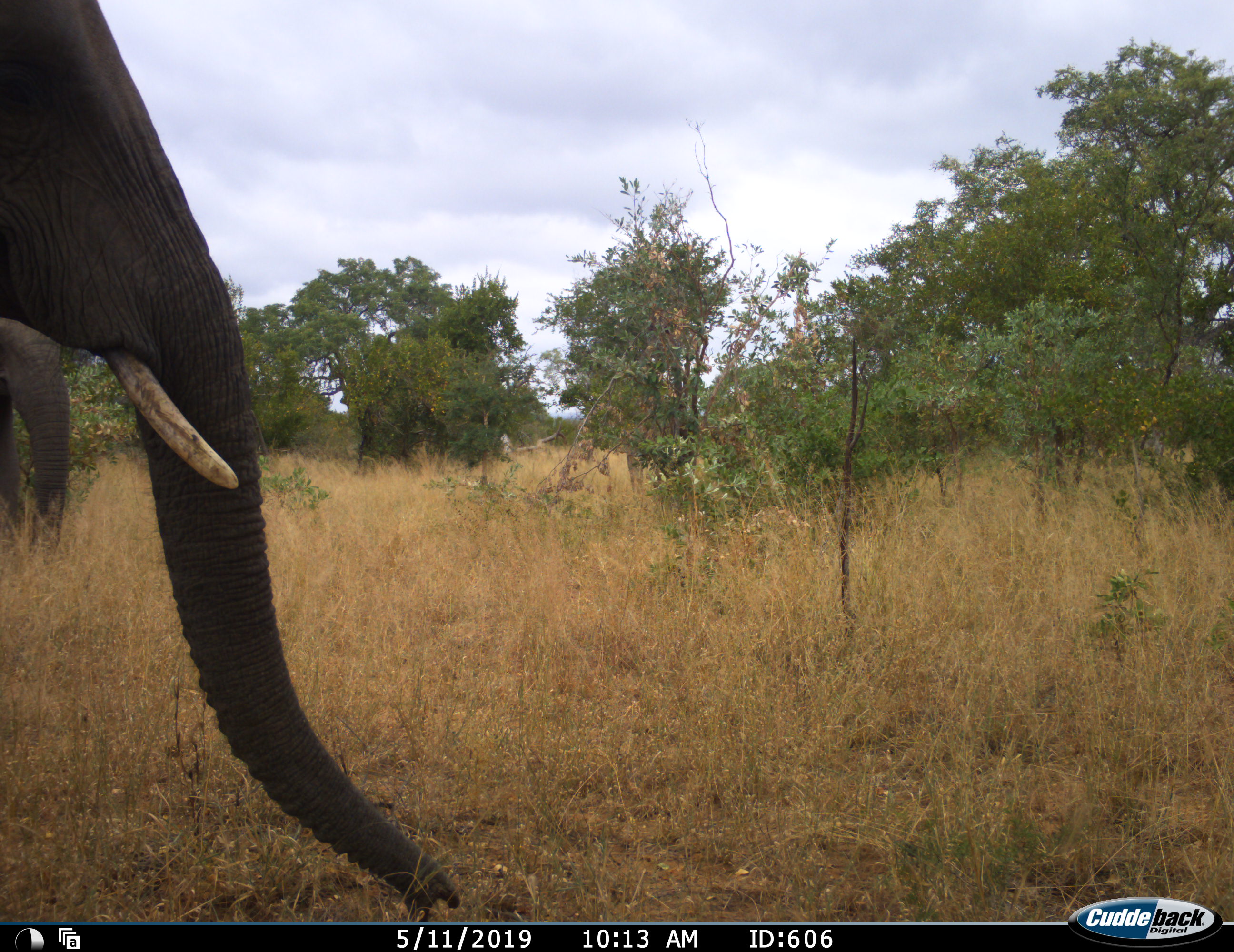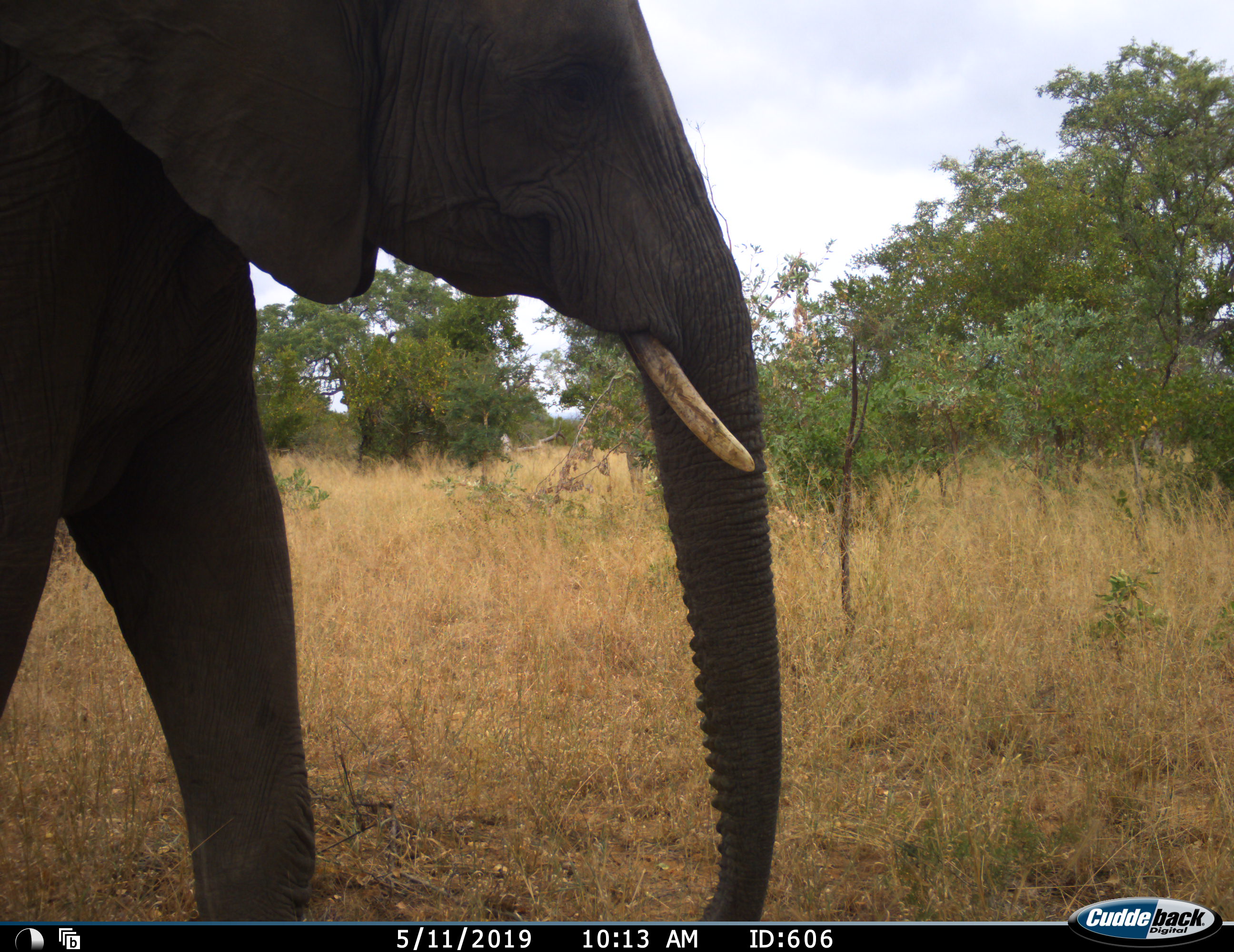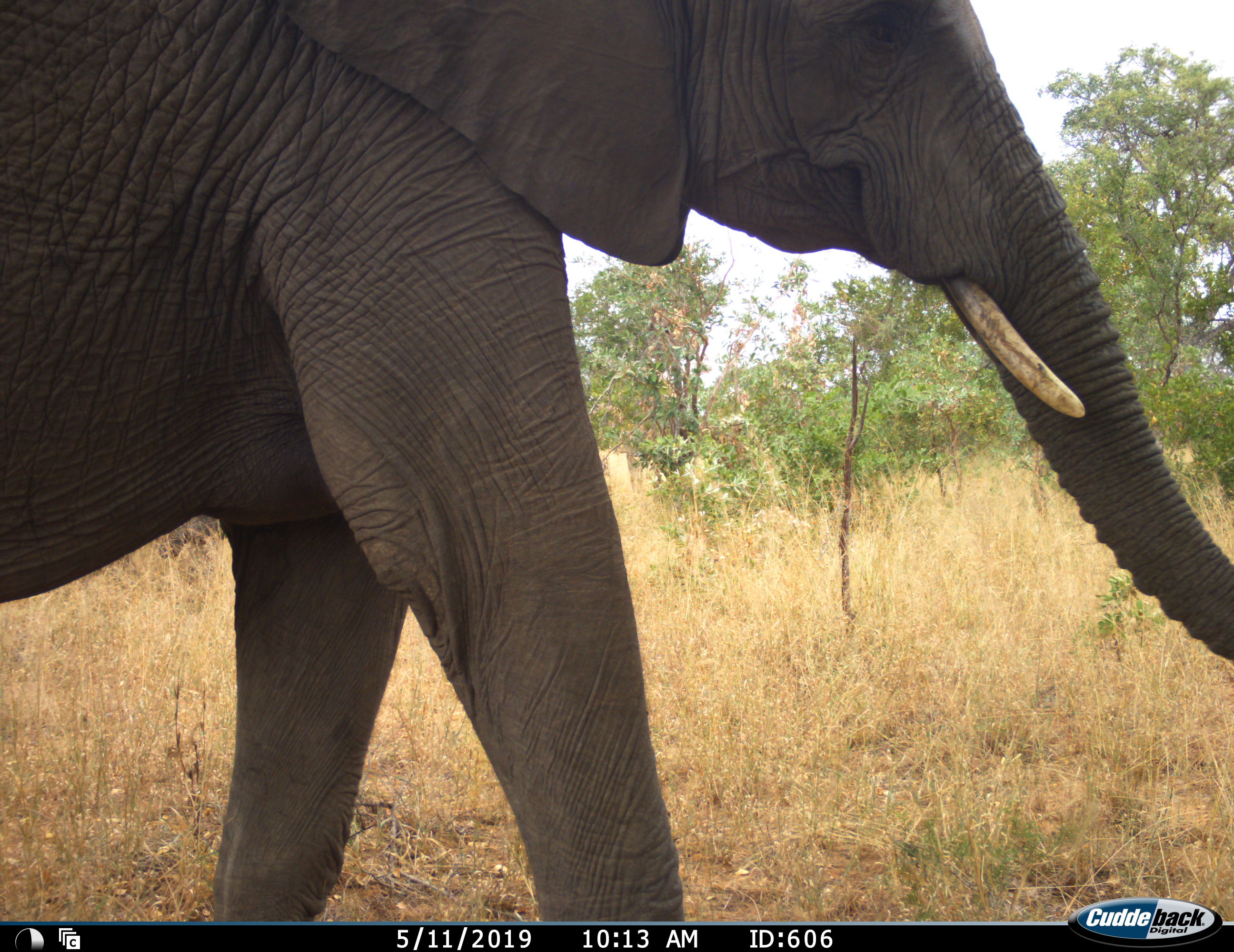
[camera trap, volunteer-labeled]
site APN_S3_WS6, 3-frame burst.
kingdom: Animalia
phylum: Chordata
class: Mammalia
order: Proboscidea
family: Elephantidae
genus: Loxodonta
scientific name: Loxodonta africana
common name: african bush elephant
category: elephant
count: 1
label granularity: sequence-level